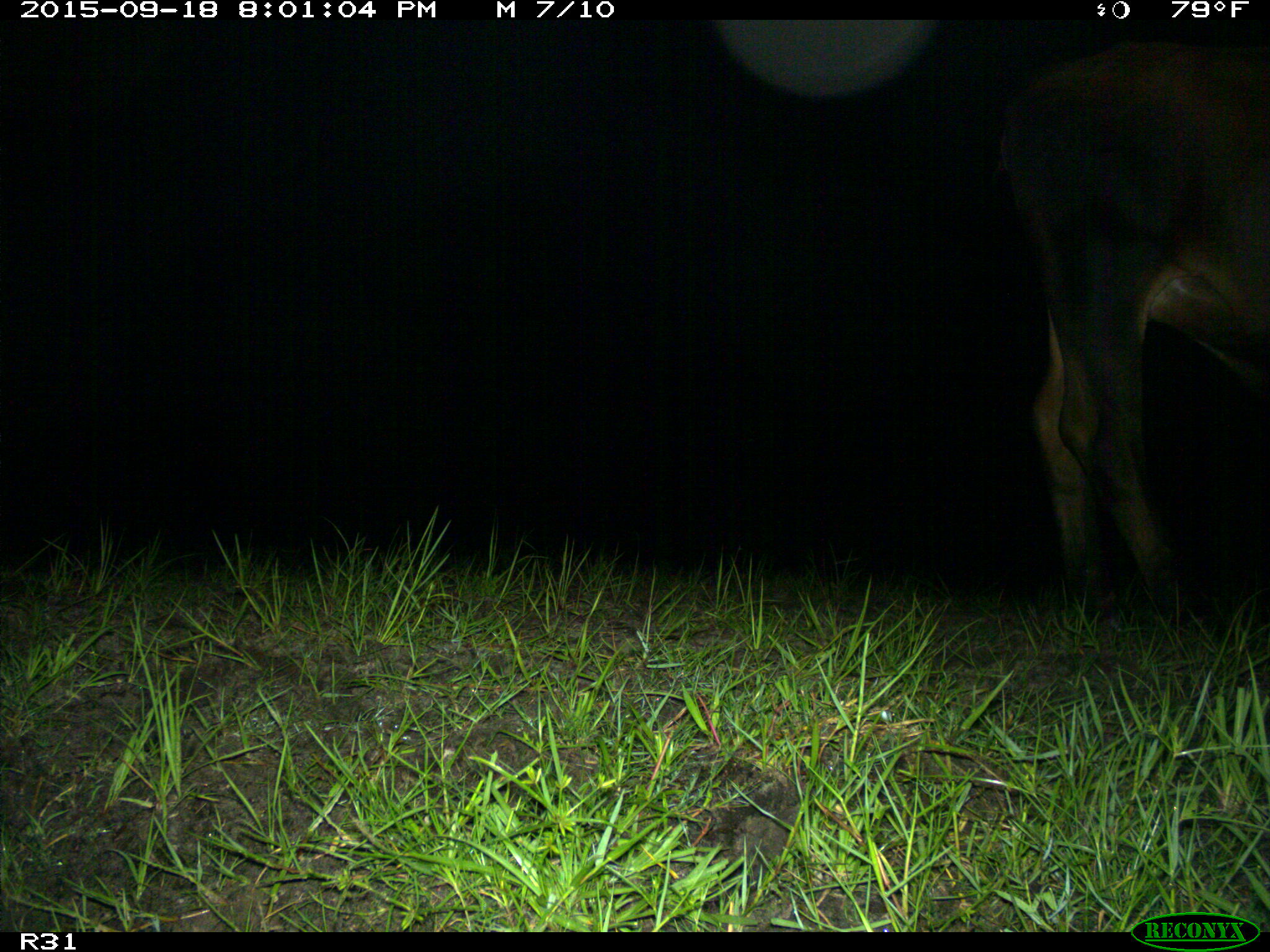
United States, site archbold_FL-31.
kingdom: Animalia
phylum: Chordata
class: Mammalia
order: Artiodactyla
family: Bovidae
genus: Bos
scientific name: Bos taurus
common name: domestic cow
Bos taurus (domestic cow).